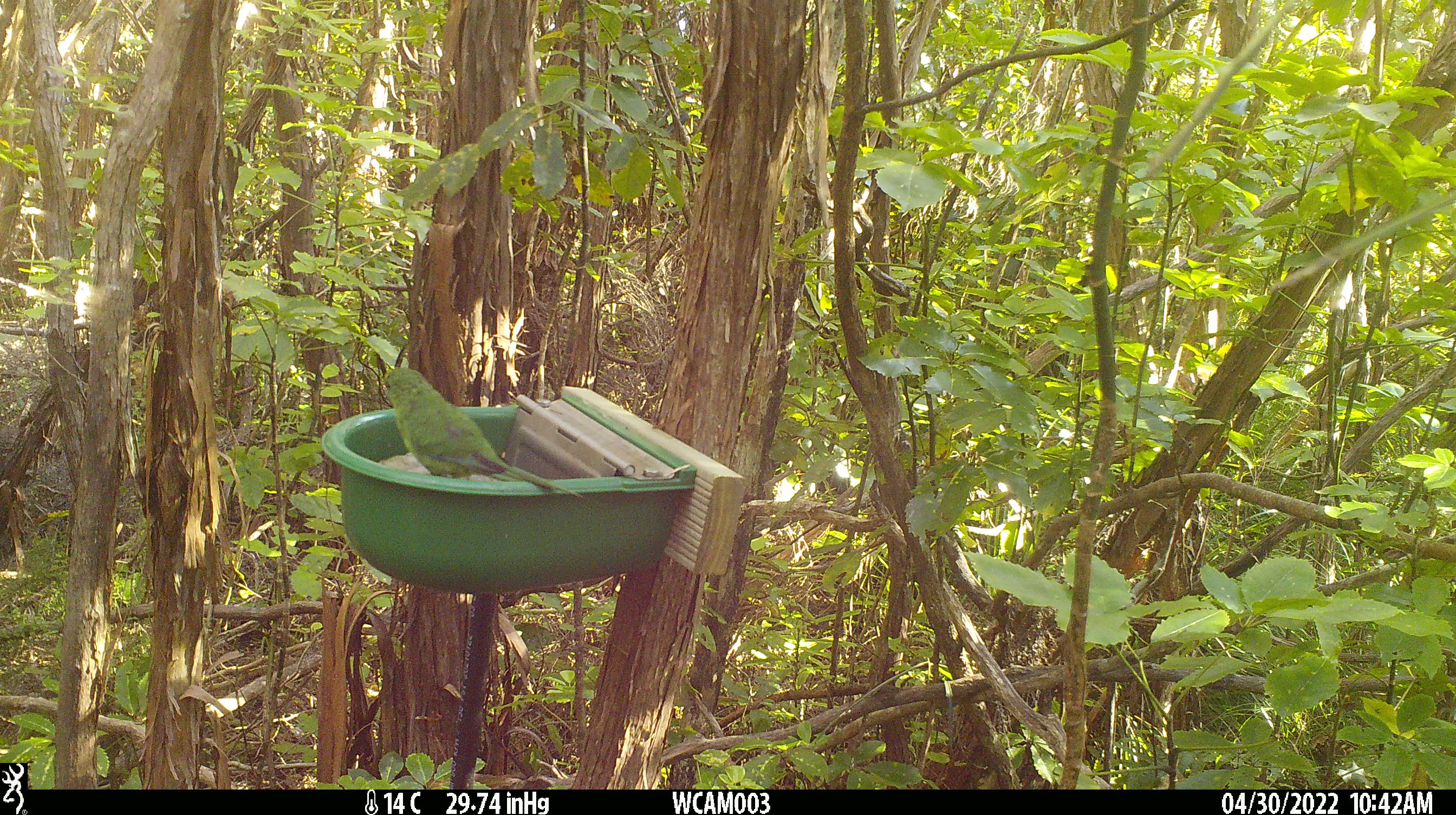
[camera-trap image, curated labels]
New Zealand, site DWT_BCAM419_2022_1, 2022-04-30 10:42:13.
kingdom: Animalia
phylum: Chordata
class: Aves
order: Psittaciformes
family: Psittaculidae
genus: Cyanoramphus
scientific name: Cyanoramphus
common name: parakeet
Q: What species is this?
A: Parakeet (Cyanoramphus).